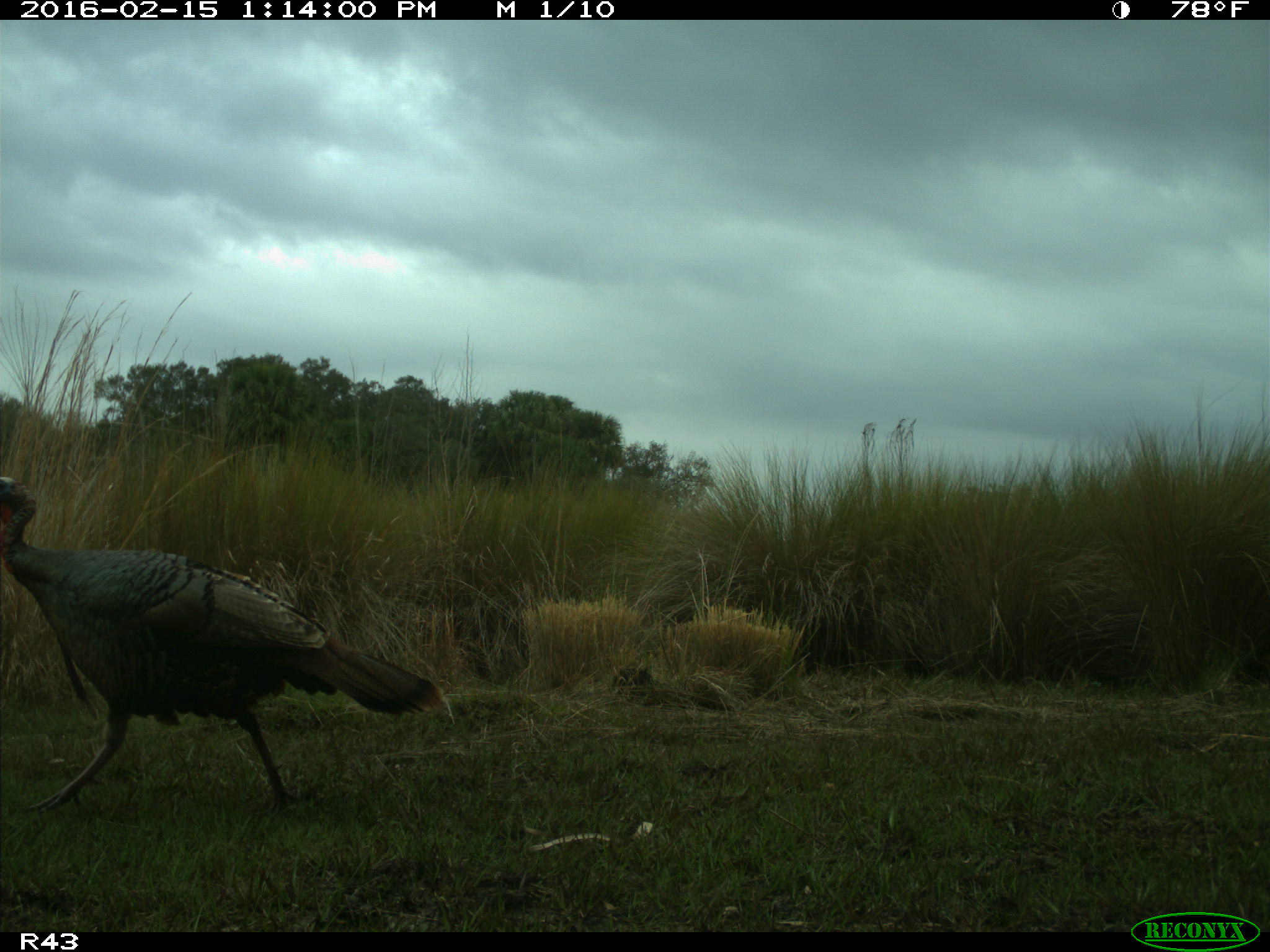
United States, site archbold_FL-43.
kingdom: Animalia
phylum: Chordata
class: Aves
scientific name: Aves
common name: birds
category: unidentified bird